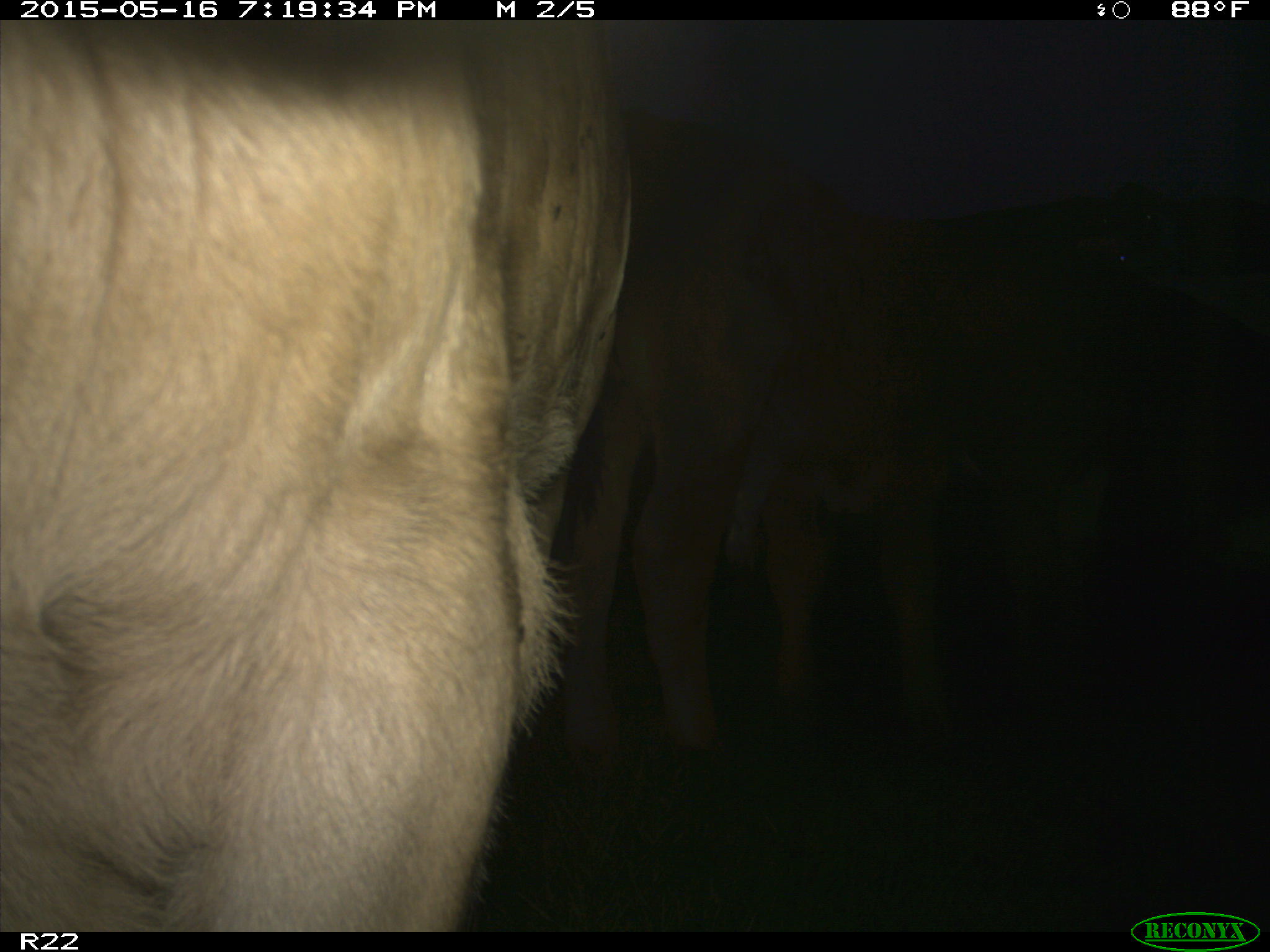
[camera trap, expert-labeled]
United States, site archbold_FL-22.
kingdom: Animalia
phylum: Chordata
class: Mammalia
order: Artiodactyla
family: Bovidae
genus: Bos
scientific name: Bos taurus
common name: domestic cow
Bos taurus (domestic cow).